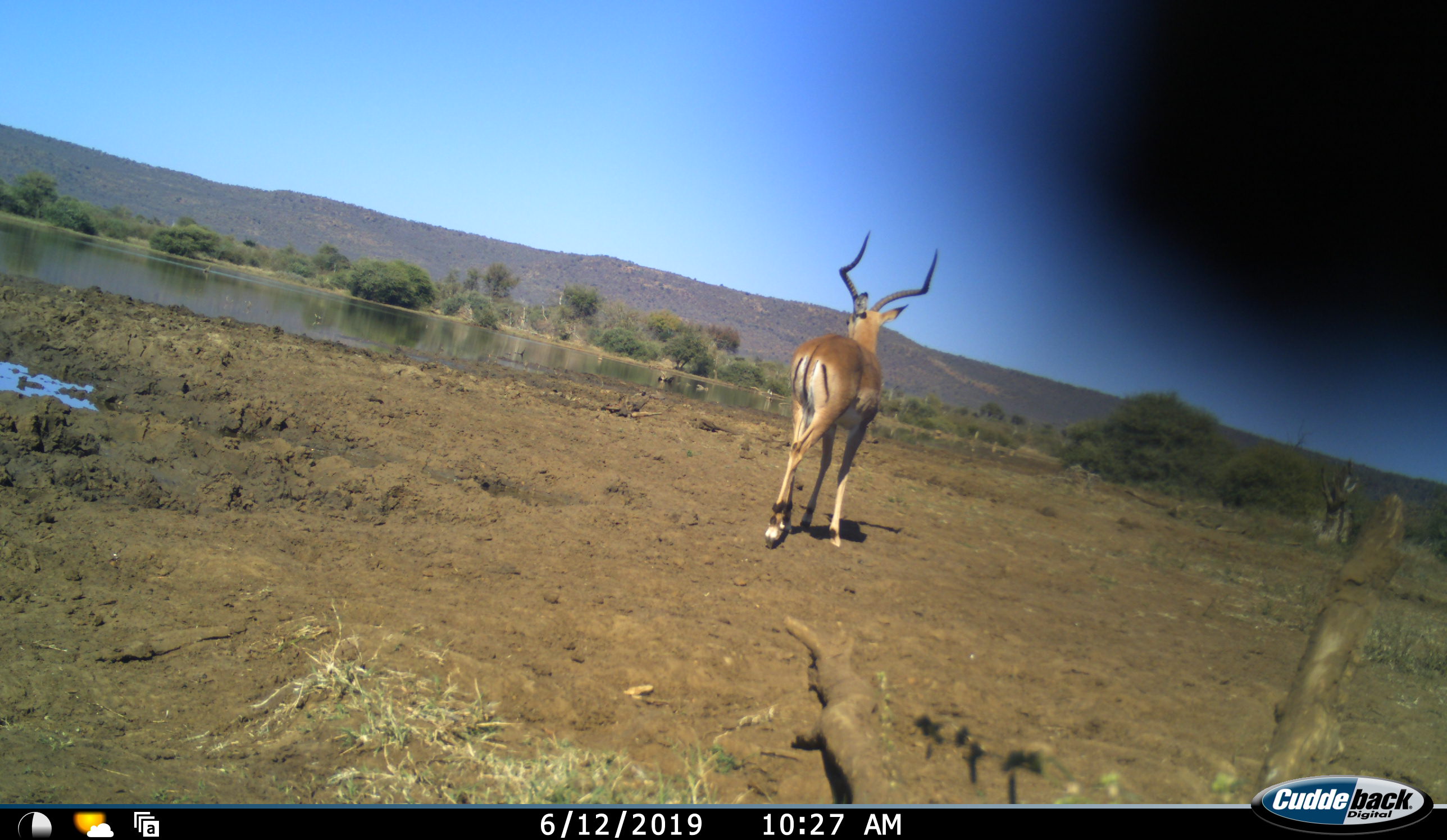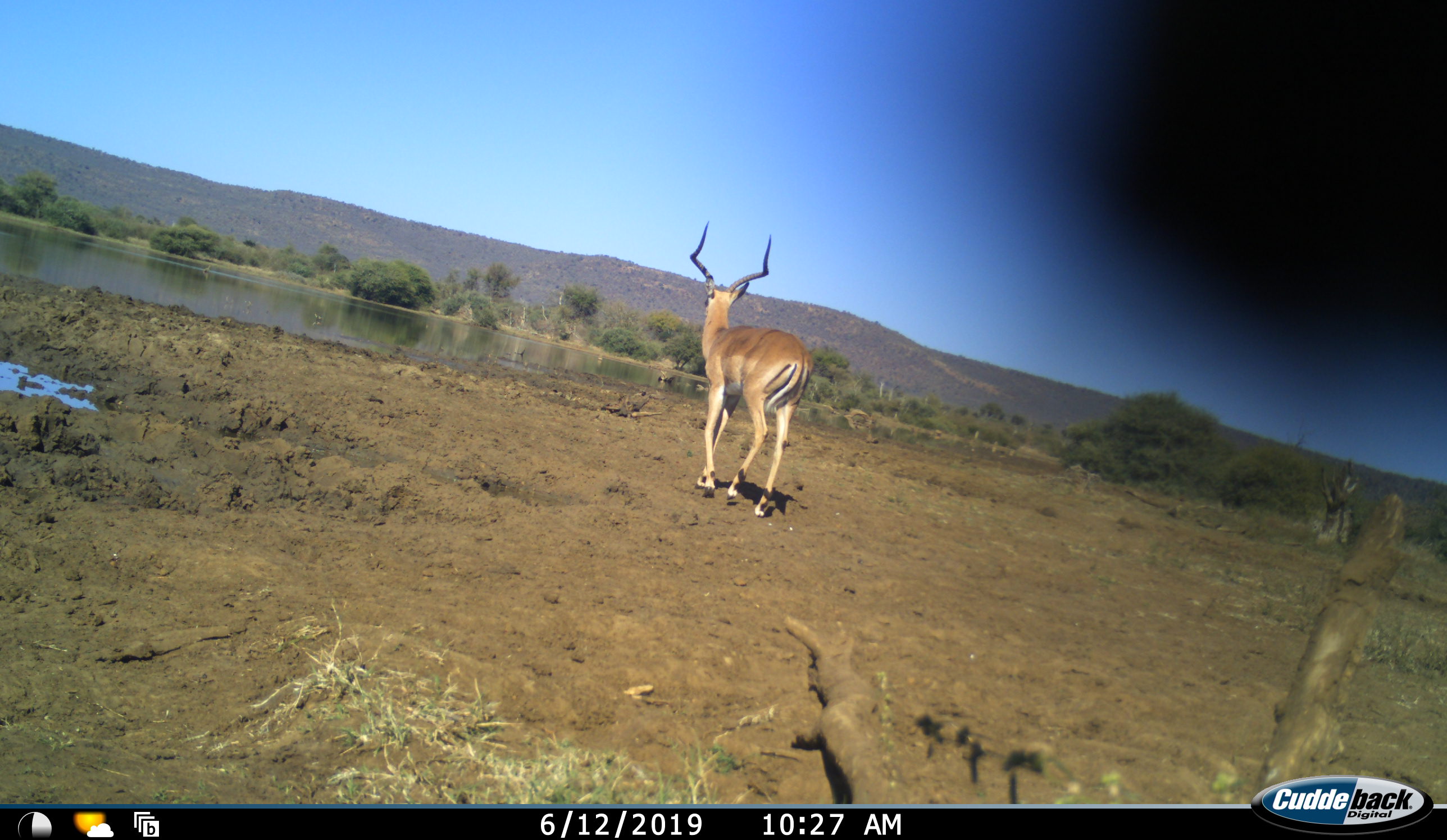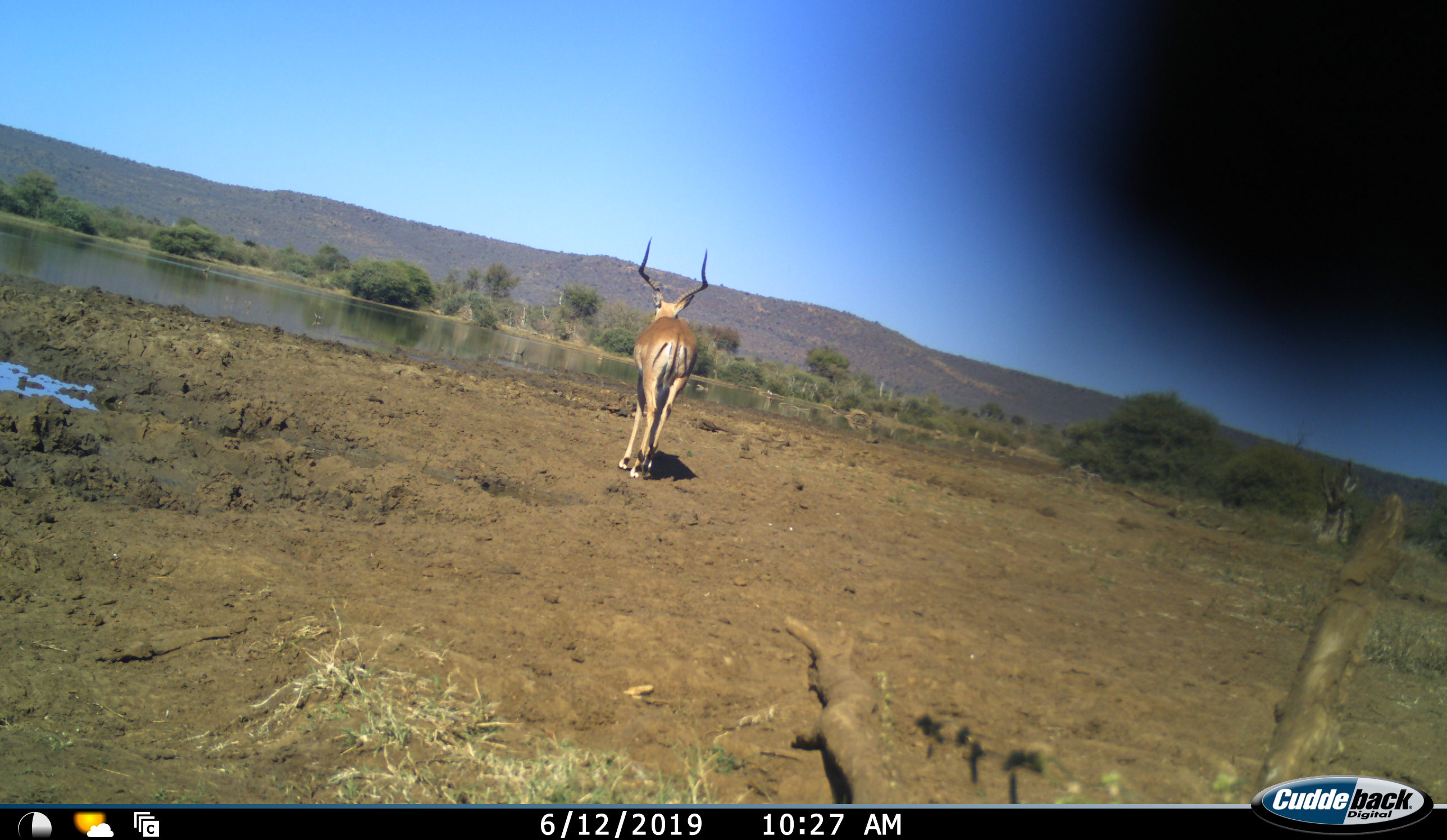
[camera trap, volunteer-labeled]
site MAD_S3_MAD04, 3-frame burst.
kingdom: Animalia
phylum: Chordata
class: Mammalia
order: Artiodactyla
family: Bovidae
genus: Aepyceros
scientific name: Aepyceros melampus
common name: impala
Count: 1.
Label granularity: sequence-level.